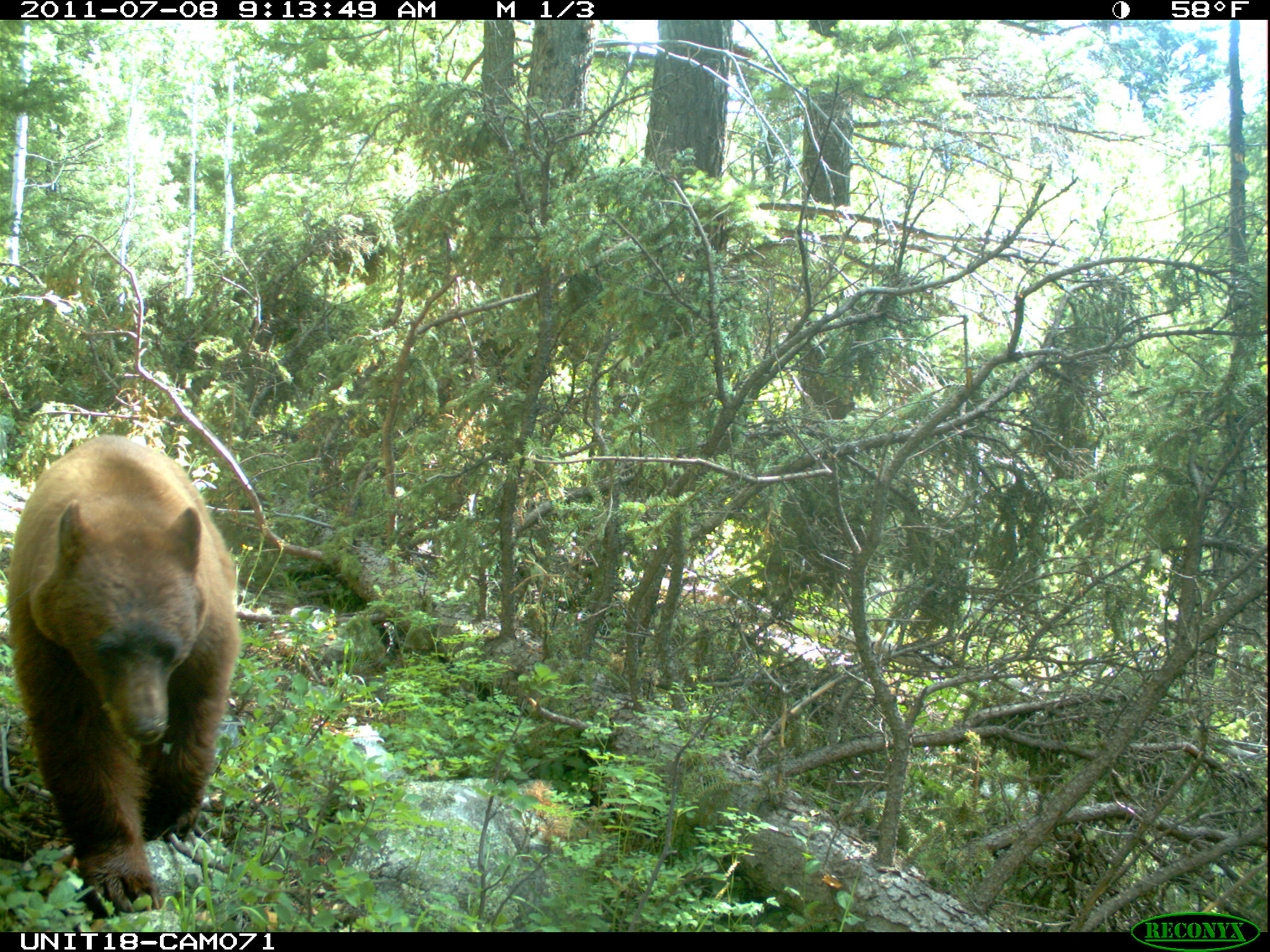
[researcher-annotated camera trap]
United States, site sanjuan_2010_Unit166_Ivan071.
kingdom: Animalia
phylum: Chordata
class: Mammalia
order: Carnivora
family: Ursidae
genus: Ursus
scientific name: Ursus americanus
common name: american black bear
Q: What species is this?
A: Ursus americanus (american black bear).